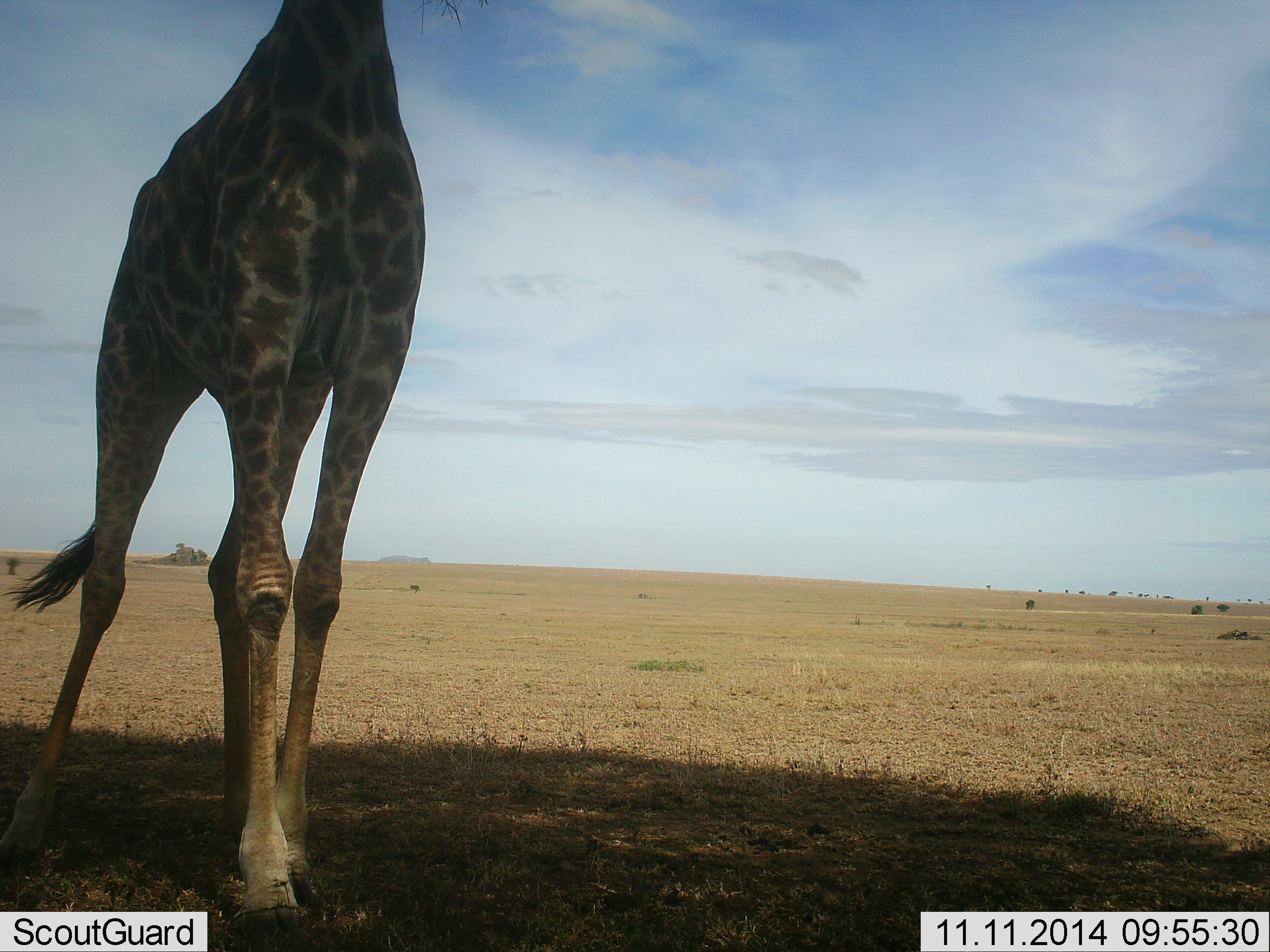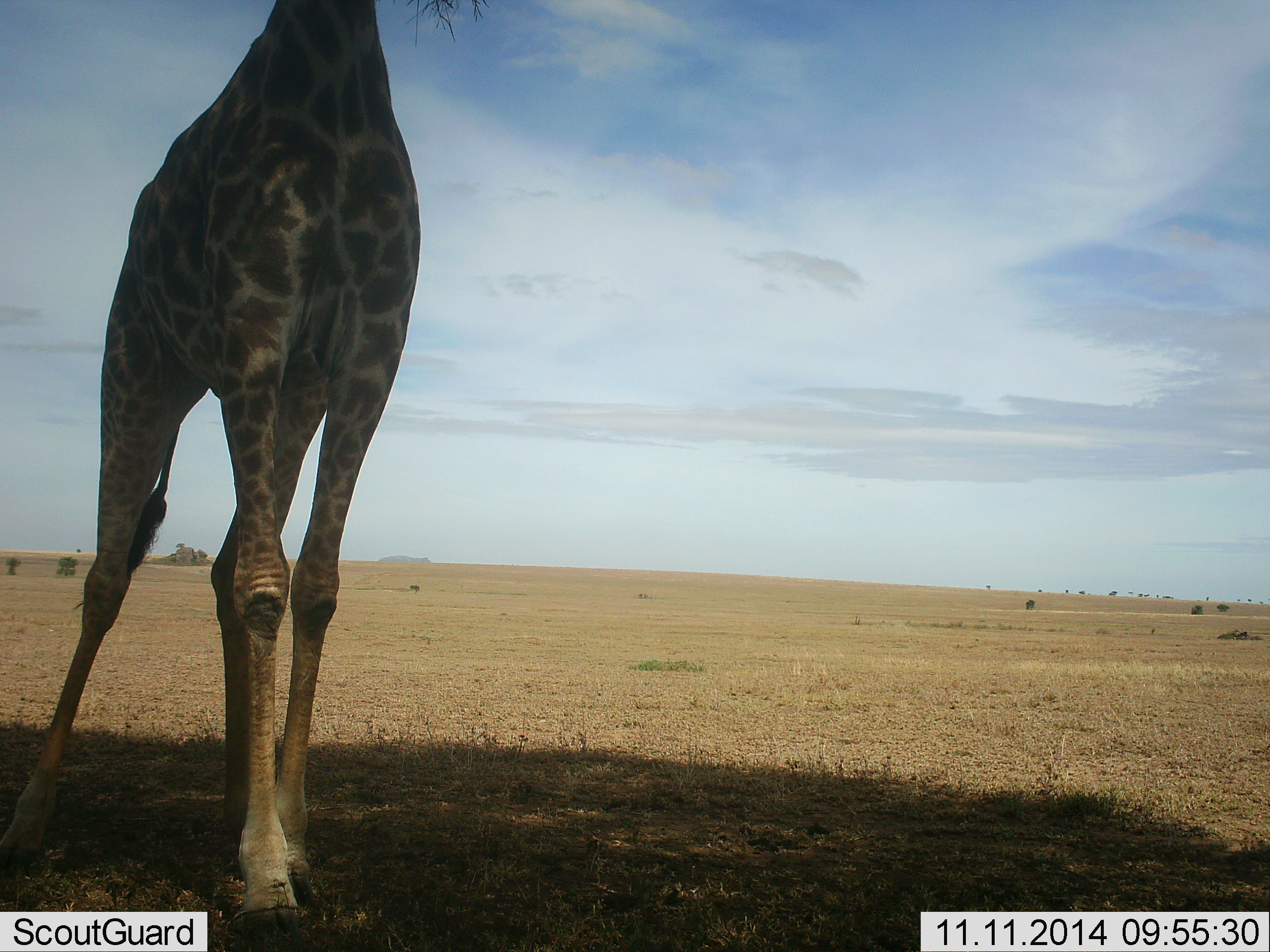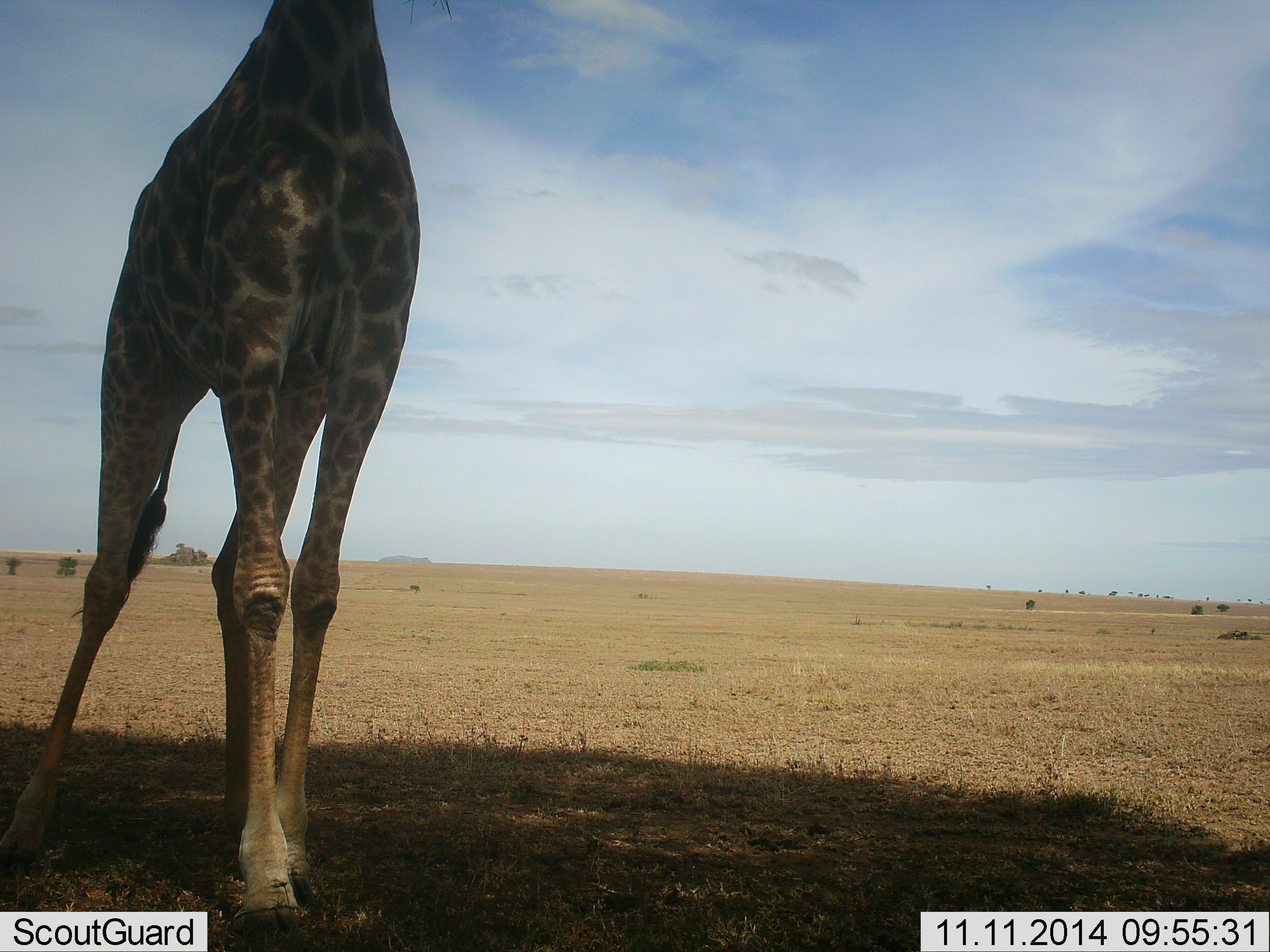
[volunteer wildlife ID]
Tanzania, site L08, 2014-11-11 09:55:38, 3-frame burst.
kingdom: Animalia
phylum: Chordata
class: Mammalia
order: Artiodactyla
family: Giraffidae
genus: Giraffa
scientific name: Giraffa camelopardalis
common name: giraffe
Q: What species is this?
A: Giraffe (Giraffa camelopardalis).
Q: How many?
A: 1.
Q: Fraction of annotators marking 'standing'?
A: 80%.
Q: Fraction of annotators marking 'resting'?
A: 0%.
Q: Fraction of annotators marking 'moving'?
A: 10%.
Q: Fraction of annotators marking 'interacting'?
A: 0%.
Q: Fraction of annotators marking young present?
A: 0%.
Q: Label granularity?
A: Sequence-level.